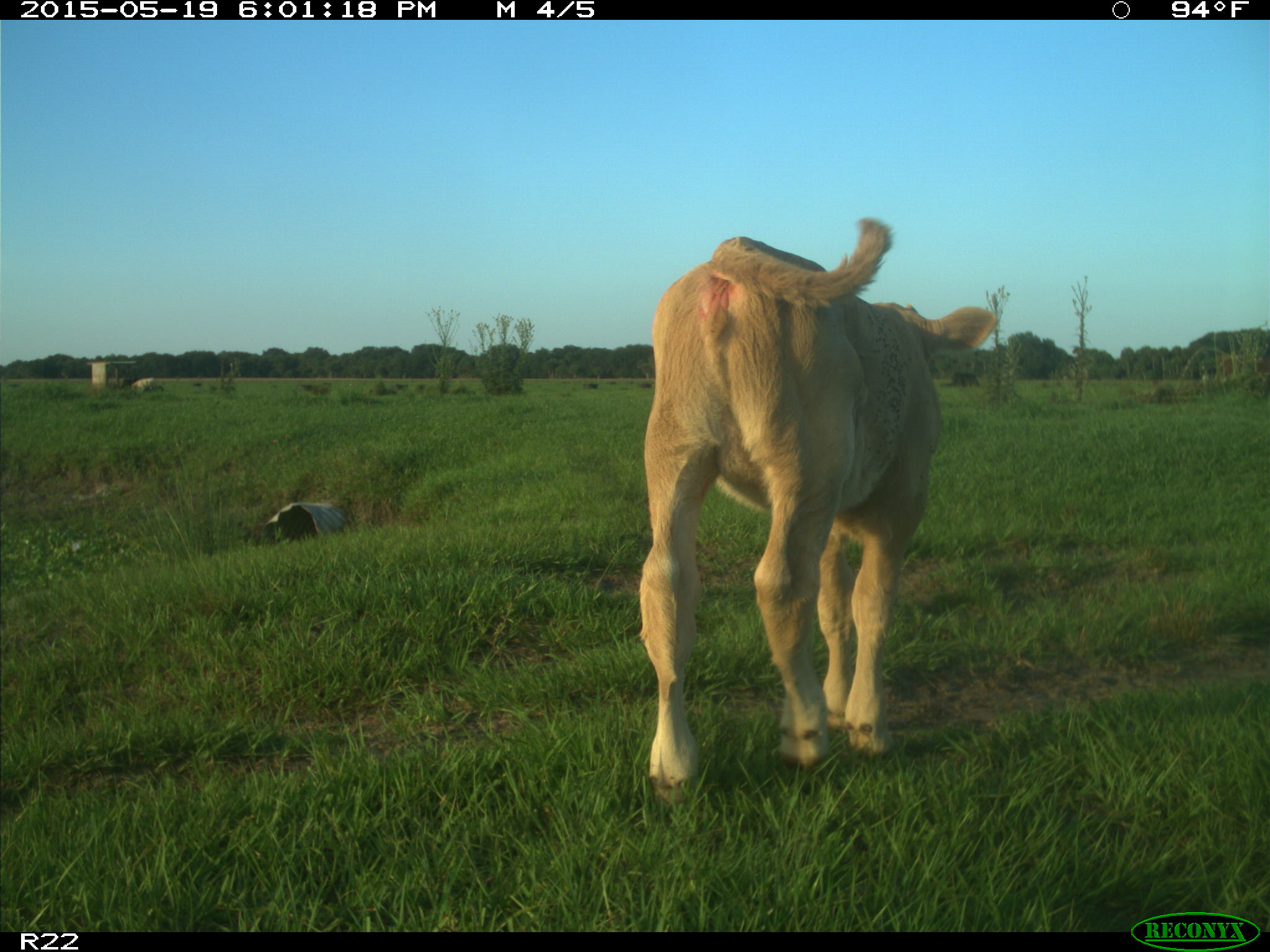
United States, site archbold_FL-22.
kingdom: Animalia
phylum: Chordata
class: Mammalia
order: Artiodactyla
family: Bovidae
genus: Bos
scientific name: Bos taurus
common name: domestic cow